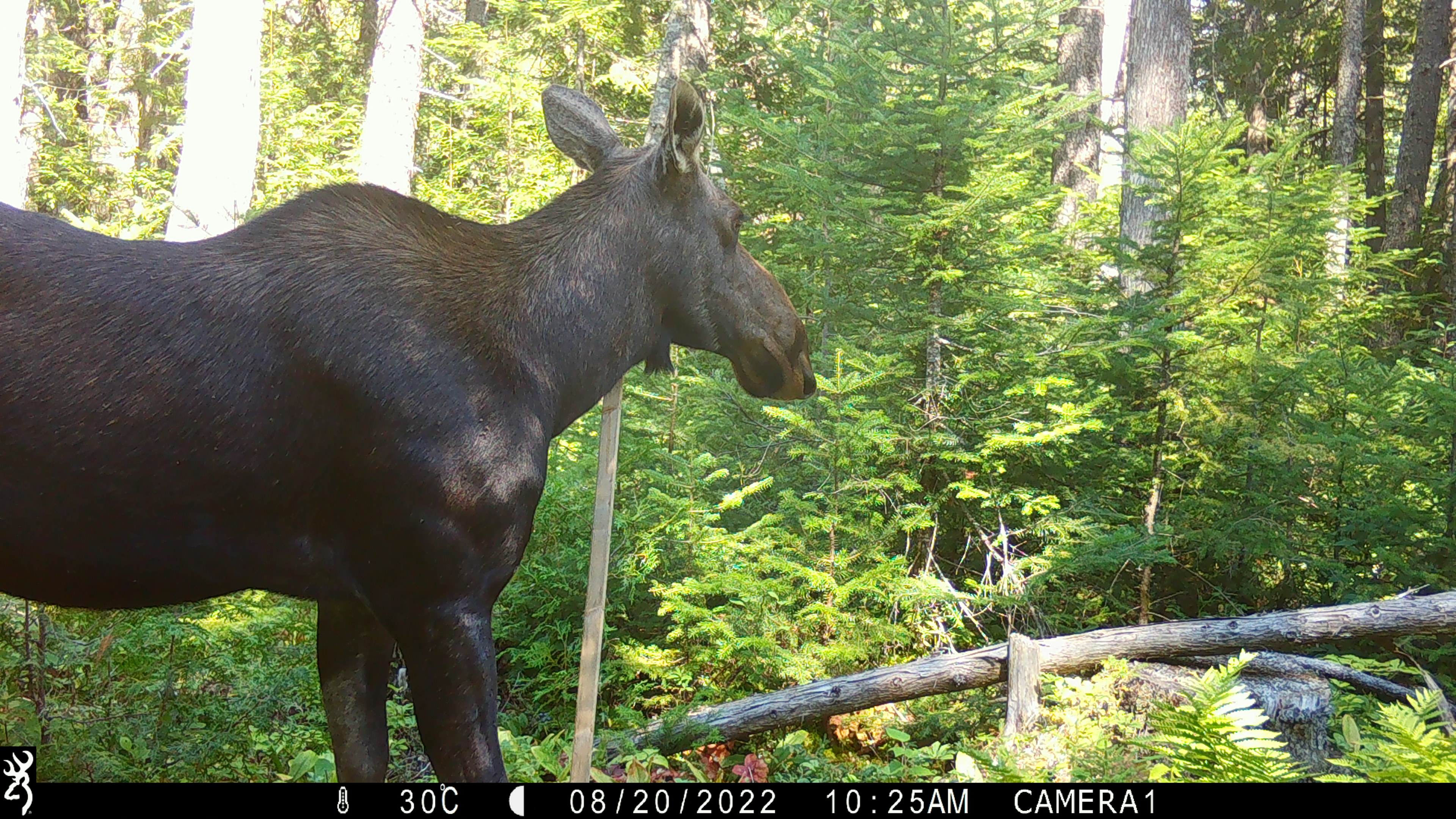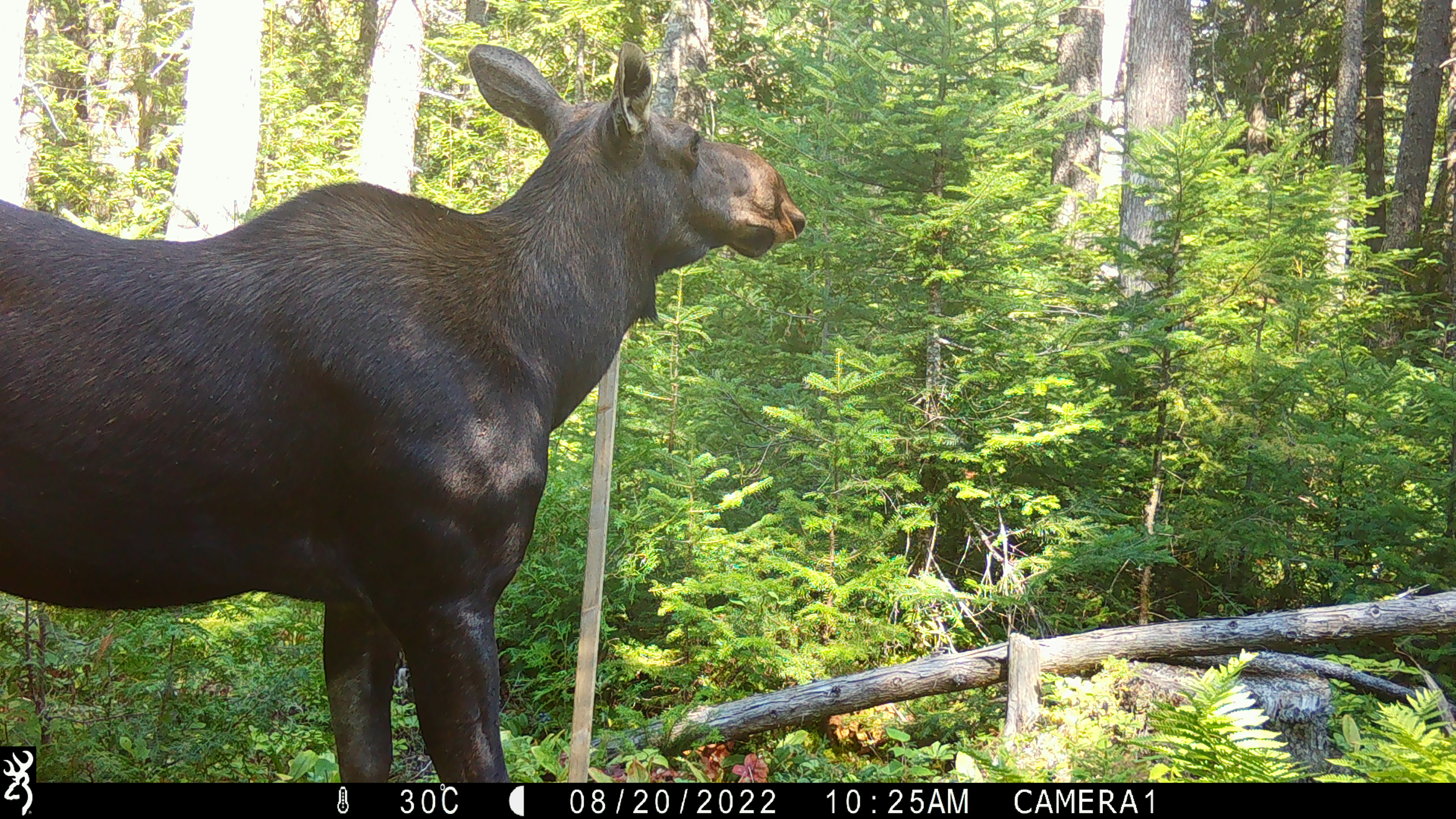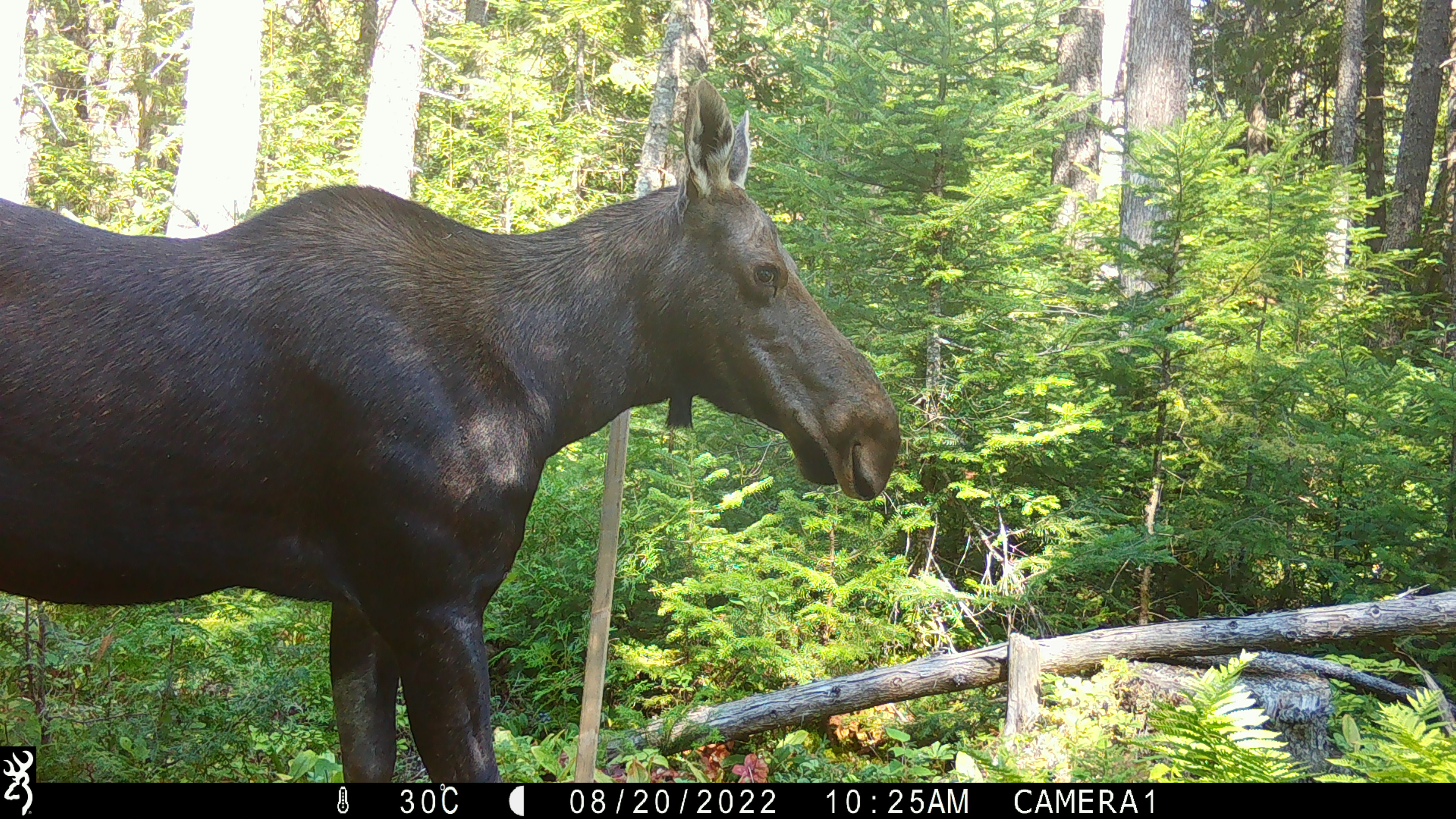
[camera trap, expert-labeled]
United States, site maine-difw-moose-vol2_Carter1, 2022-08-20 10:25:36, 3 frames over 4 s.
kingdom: Animalia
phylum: Chordata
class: Mammalia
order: Artiodactyla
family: Cervidae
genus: Alces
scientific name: Alces alces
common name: moose